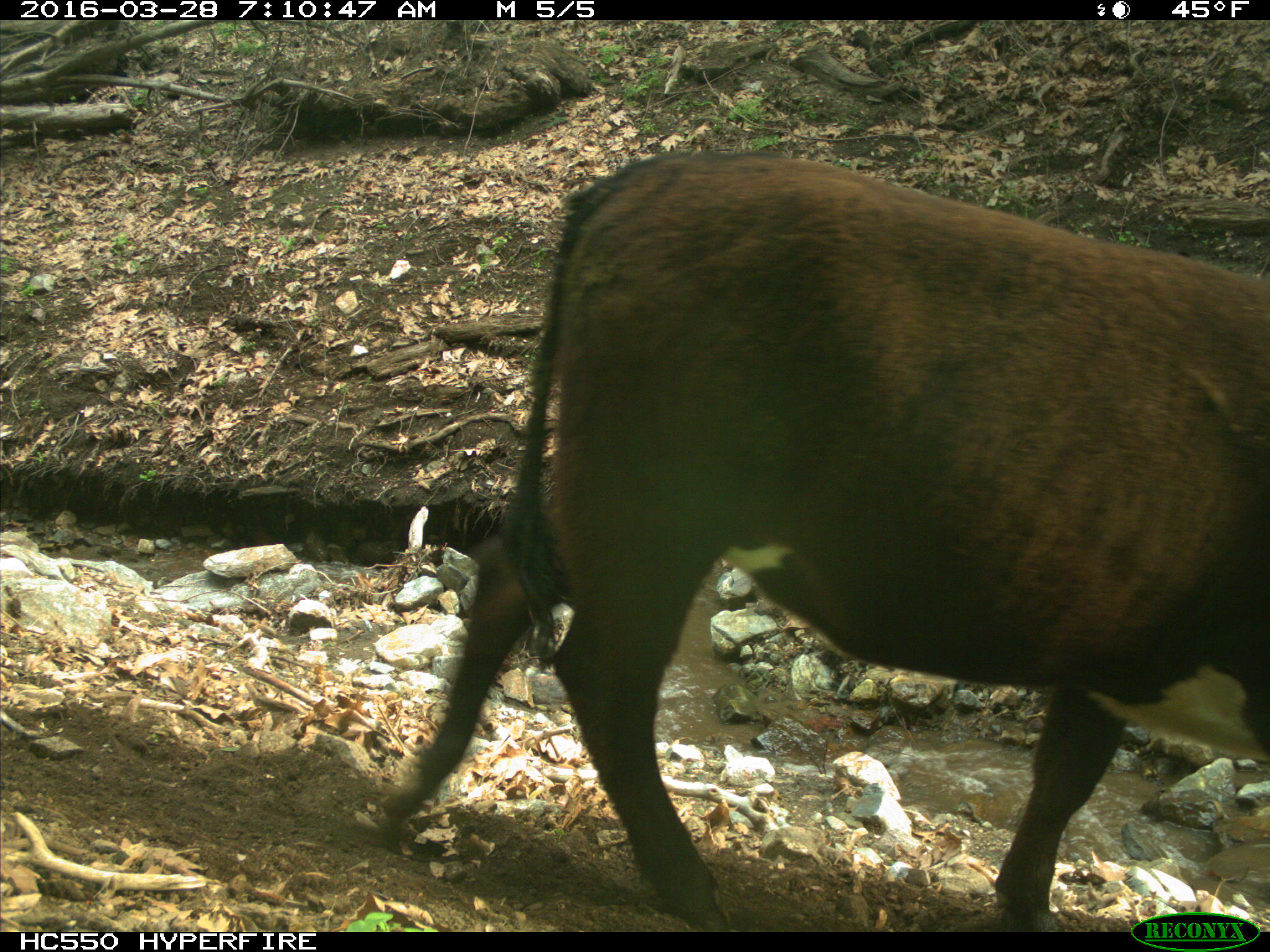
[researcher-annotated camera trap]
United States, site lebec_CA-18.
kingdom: Animalia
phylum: Chordata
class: Mammalia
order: Artiodactyla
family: Bovidae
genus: Bos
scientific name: Bos taurus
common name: domestic cow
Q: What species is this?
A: Bos taurus (domestic cow).